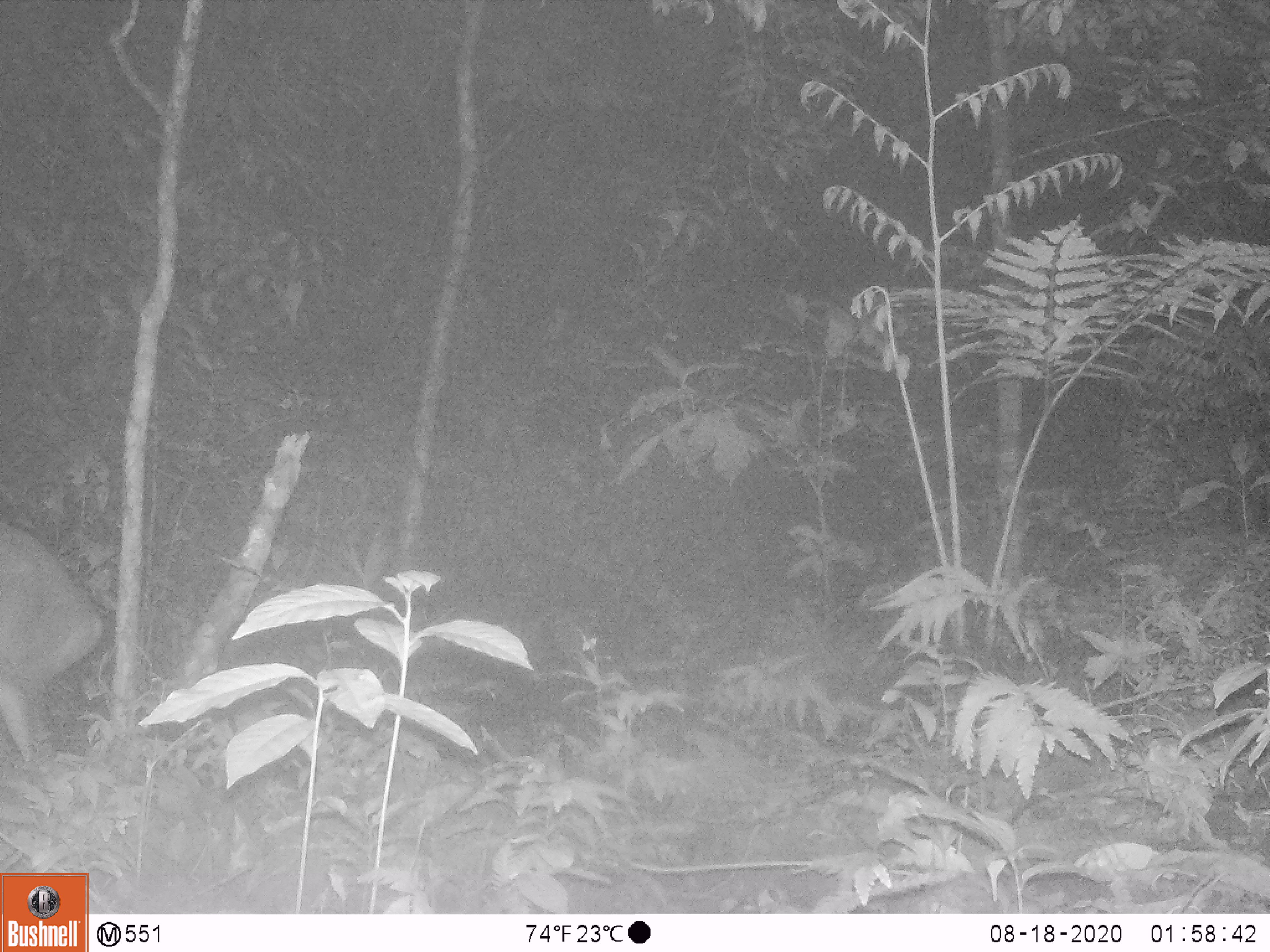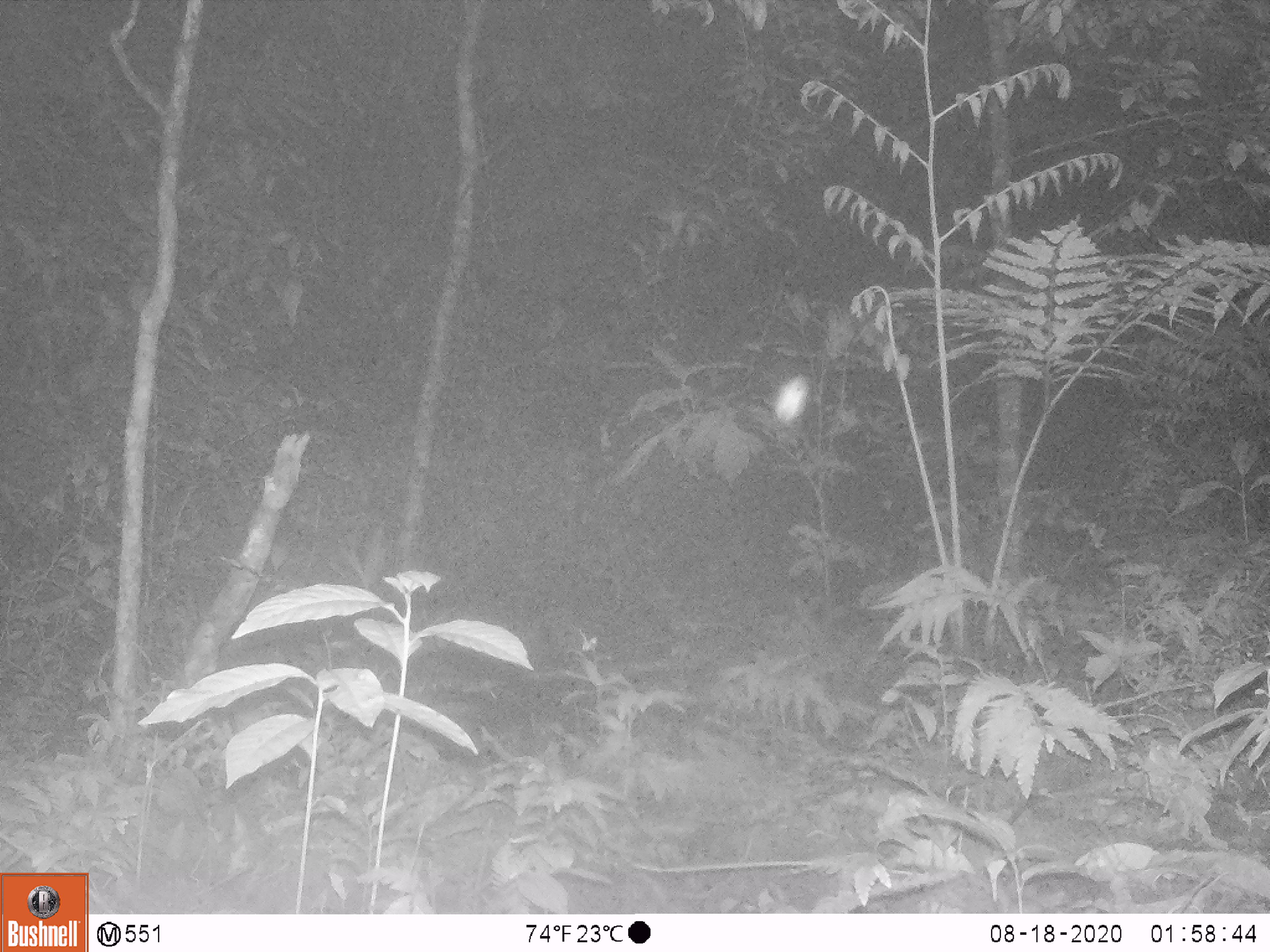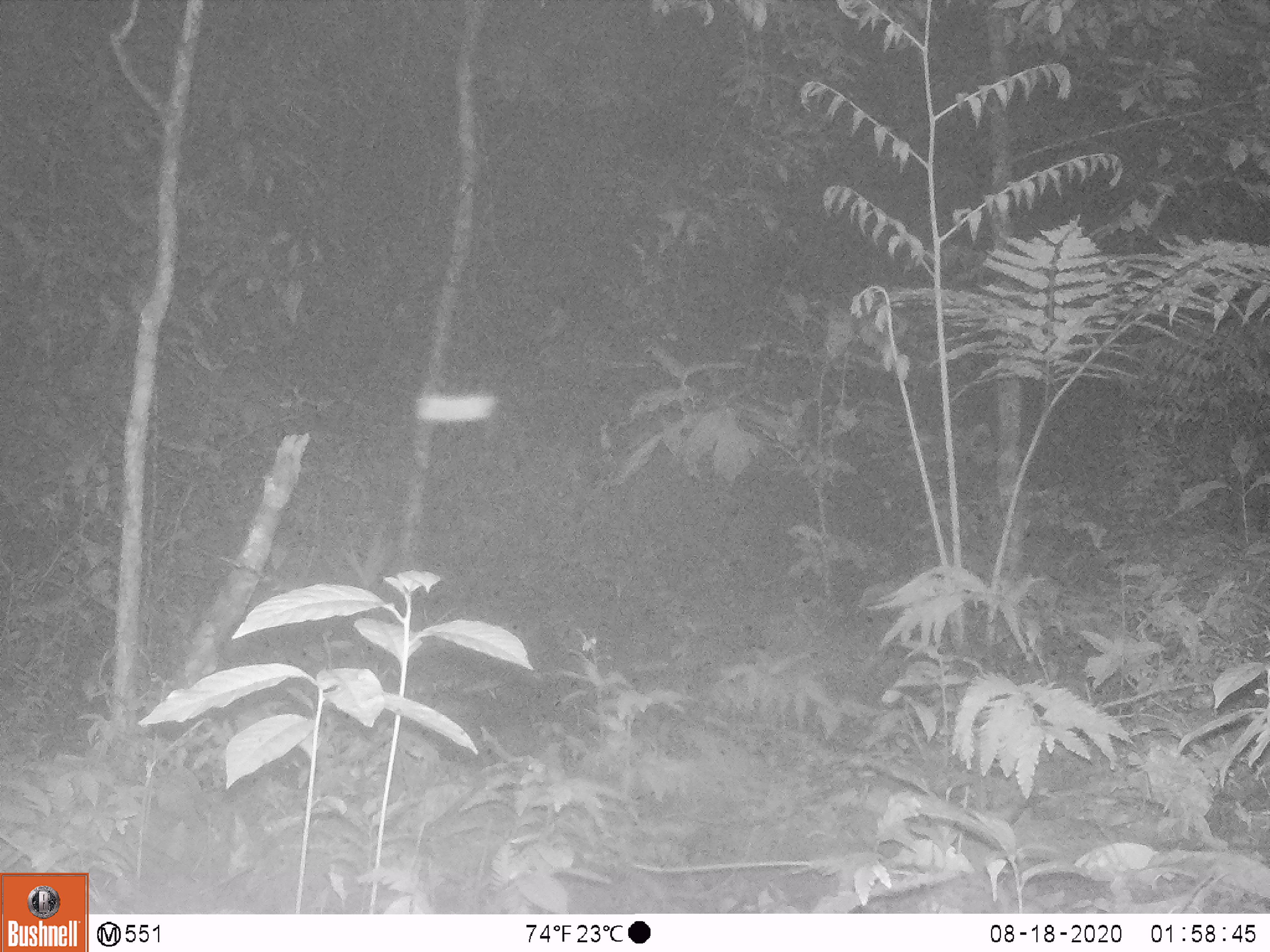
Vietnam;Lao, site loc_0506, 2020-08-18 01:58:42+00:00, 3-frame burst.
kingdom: Animalia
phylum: Chordata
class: Mammalia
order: Artiodactyla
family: Cervidae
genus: Muntiacus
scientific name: Muntiacus vuquangensis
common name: large-antlered muntjac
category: large antlered muntjac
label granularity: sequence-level